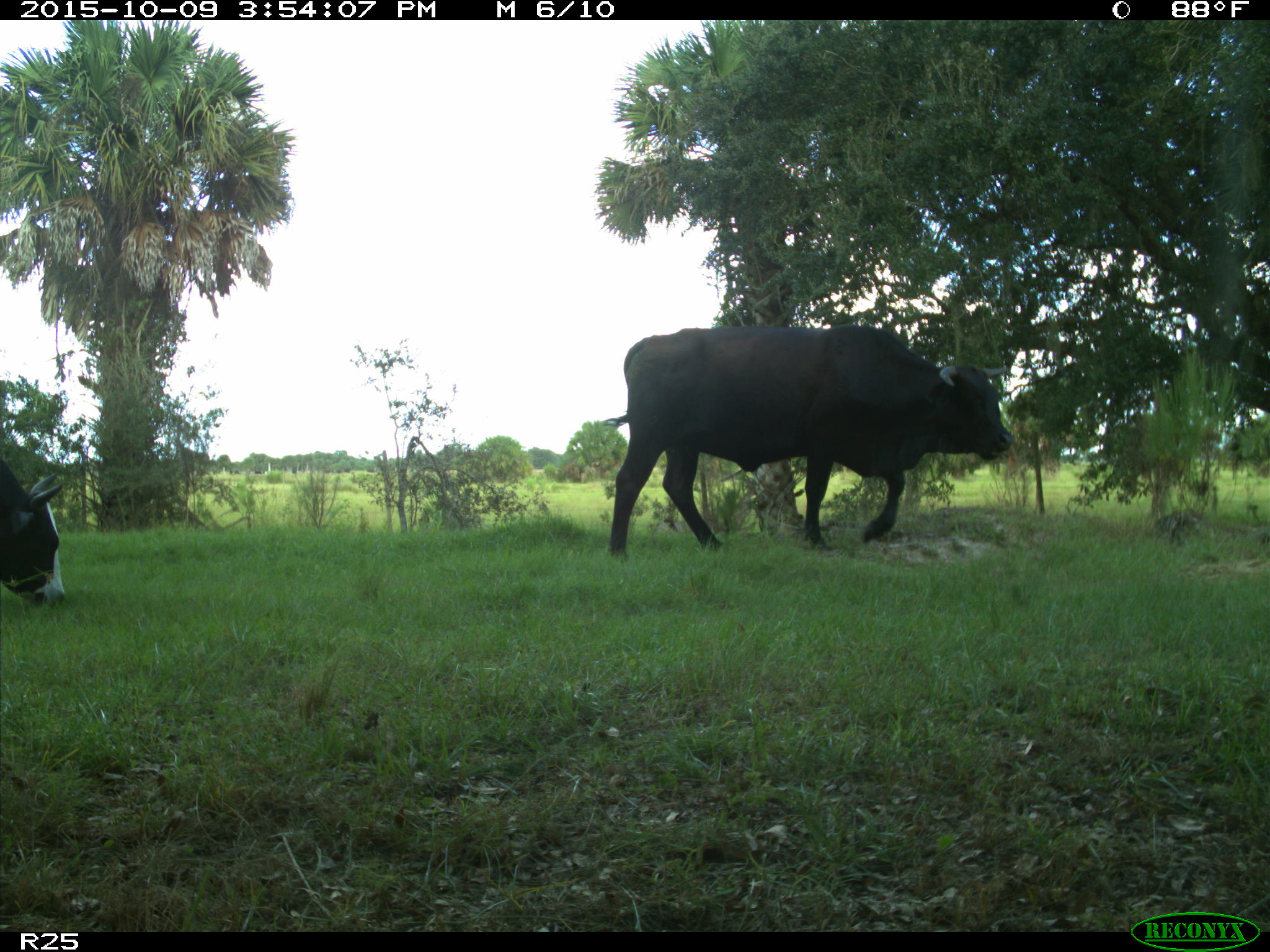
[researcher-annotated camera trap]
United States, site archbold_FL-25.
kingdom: Animalia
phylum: Chordata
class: Mammalia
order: Artiodactyla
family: Bovidae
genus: Bos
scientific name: Bos taurus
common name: domestic cow